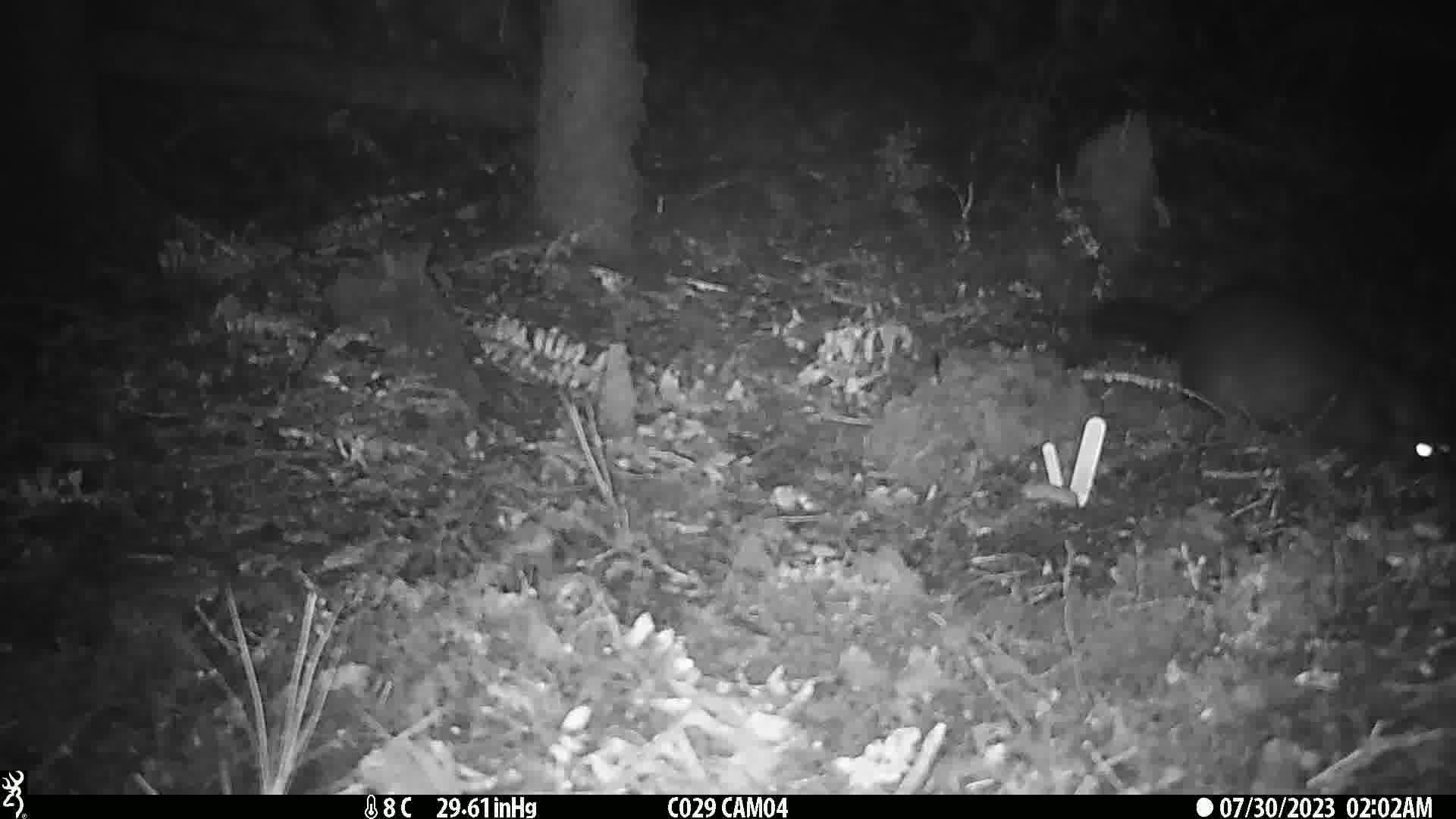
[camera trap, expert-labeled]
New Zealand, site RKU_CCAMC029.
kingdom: Animalia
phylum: Chordata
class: Mammalia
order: Diprotodontia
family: Phalangeridae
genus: Trichosurus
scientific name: Trichosurus vulpecula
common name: common brushtail possum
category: possum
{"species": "possum (common brushtail possum) (Trichosurus vulpecula)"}